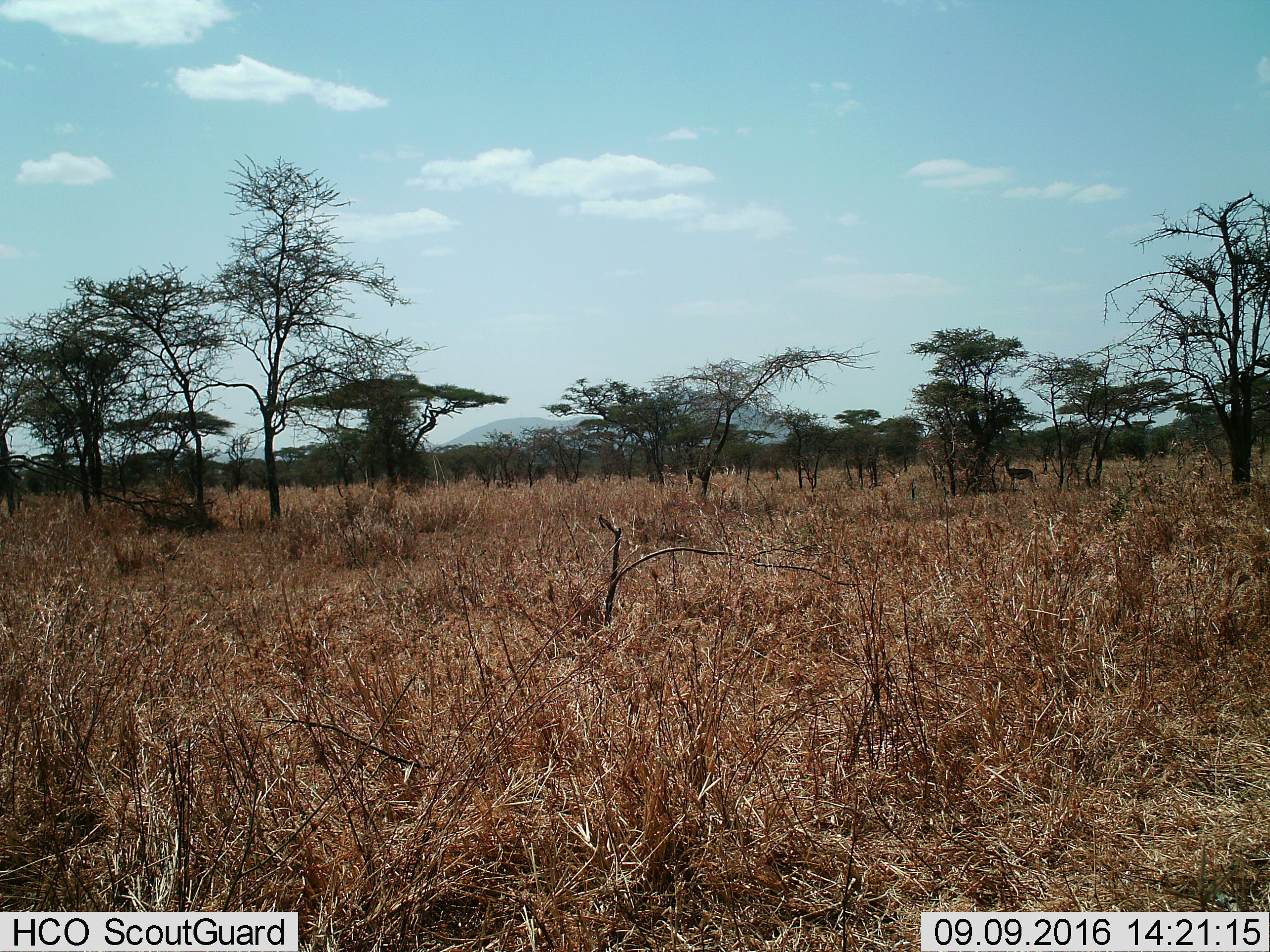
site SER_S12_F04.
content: unidentified animal